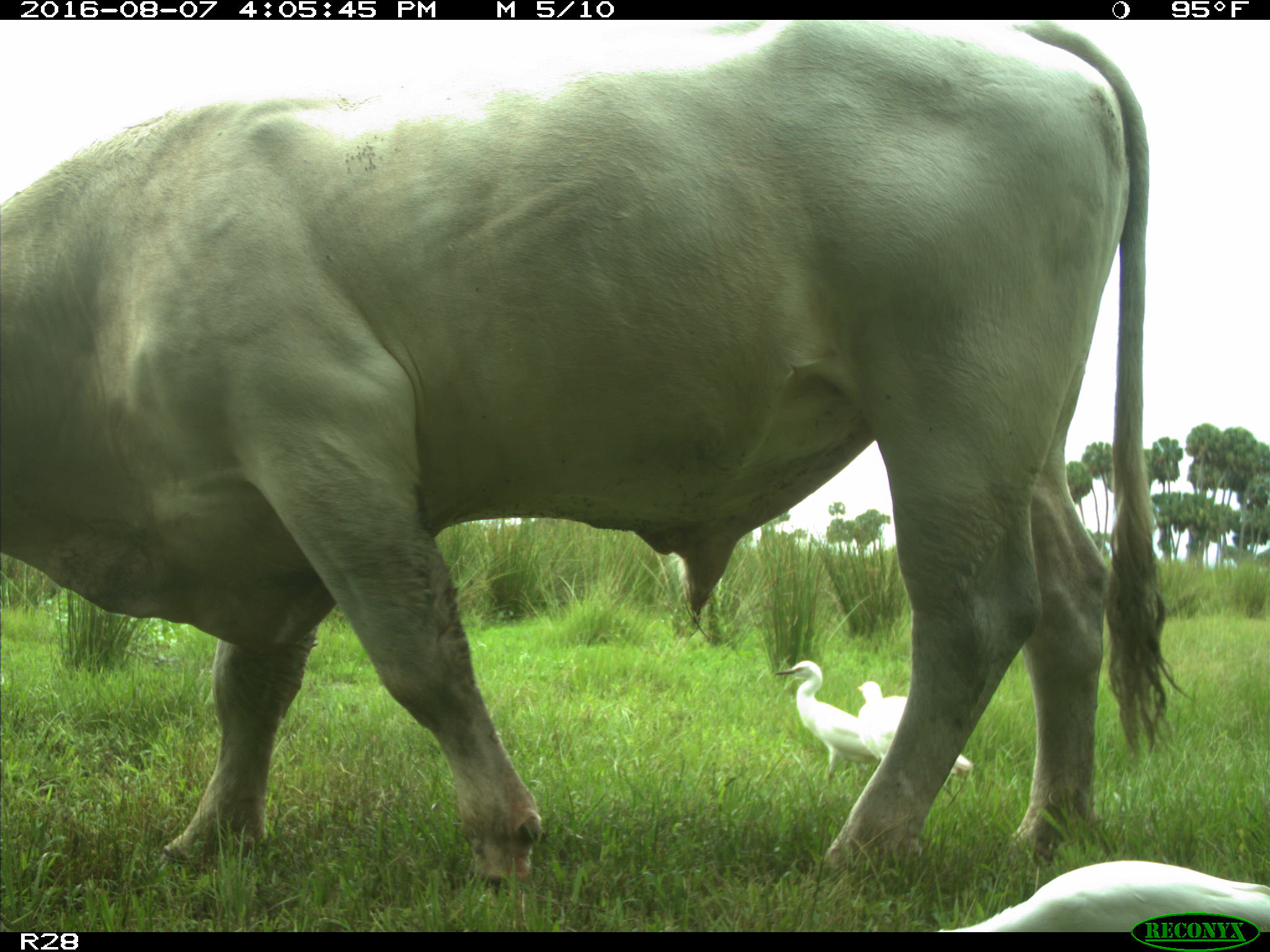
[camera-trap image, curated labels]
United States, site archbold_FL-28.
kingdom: Animalia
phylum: Chordata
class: Mammalia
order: Artiodactyla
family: Bovidae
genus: Bos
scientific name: Bos taurus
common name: domestic cow